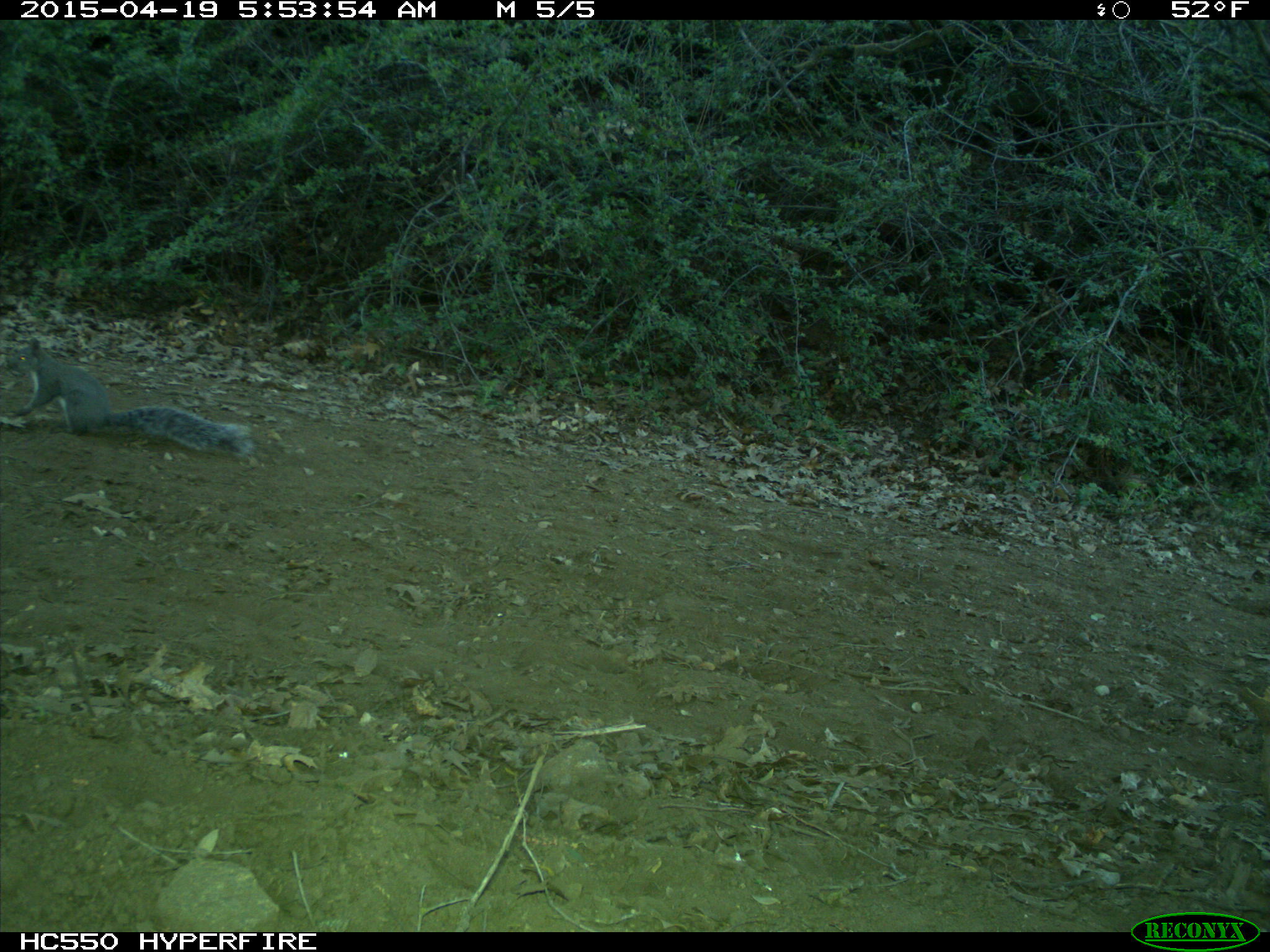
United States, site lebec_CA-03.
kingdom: Animalia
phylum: Chordata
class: Mammalia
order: Rodentia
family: Sciuridae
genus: Sciurus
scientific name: Sciurus carolinensis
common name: eastern gray squirrel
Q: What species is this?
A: Sciurus carolinensis (eastern gray squirrel).